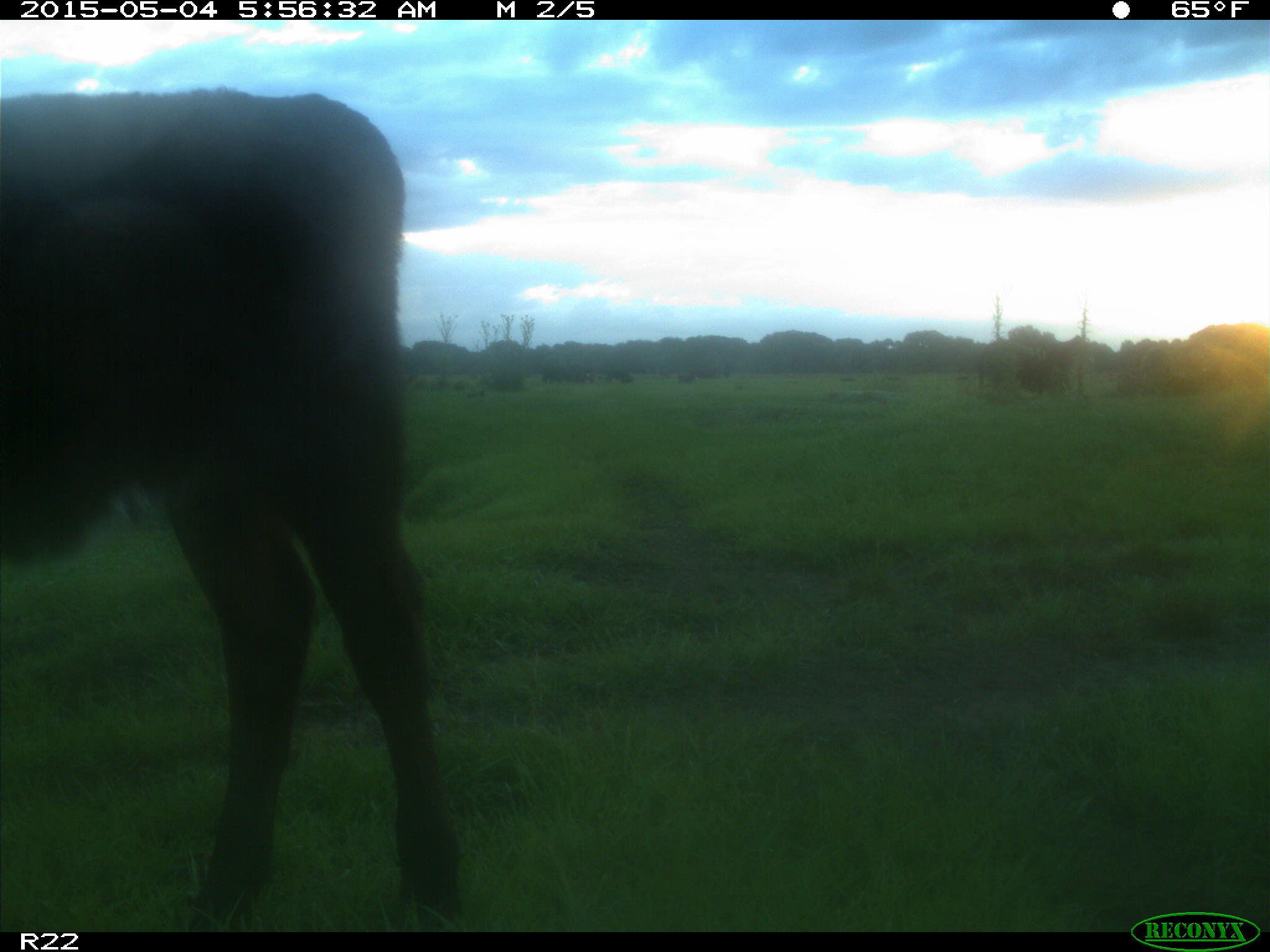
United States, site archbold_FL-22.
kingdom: Animalia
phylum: Chordata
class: Mammalia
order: Artiodactyla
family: Bovidae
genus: Bos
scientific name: Bos taurus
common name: domestic cow